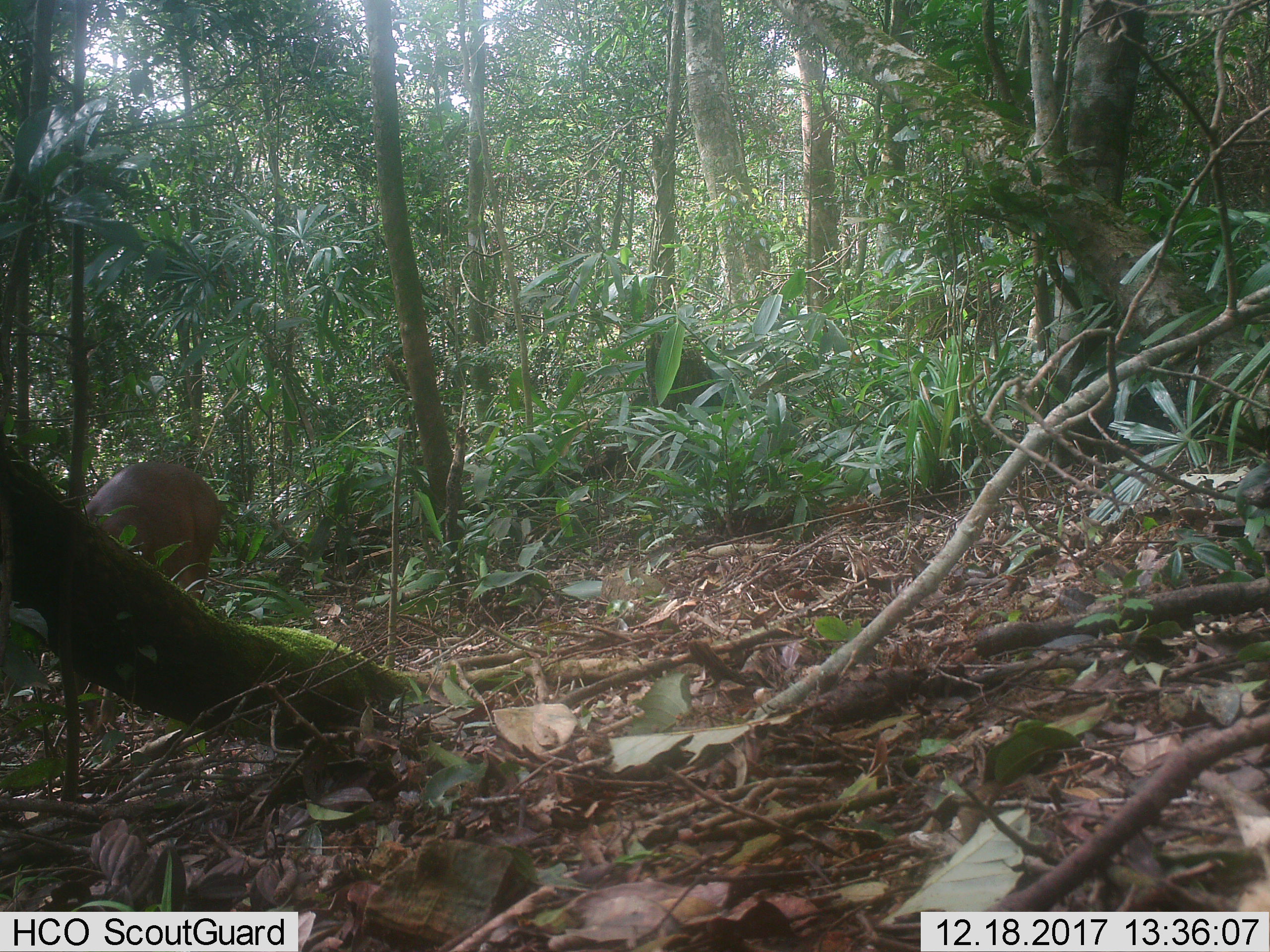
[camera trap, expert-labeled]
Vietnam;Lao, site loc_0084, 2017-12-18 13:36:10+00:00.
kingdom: Animalia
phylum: Chordata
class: Mammalia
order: Artiodactyla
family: Cervidae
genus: Muntiacus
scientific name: Muntiacus vuquangensis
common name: large-antlered muntjac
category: large antlered muntjac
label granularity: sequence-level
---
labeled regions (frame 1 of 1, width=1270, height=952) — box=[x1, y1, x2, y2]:
large antlered muntjac: box=[74, 460, 221, 738]